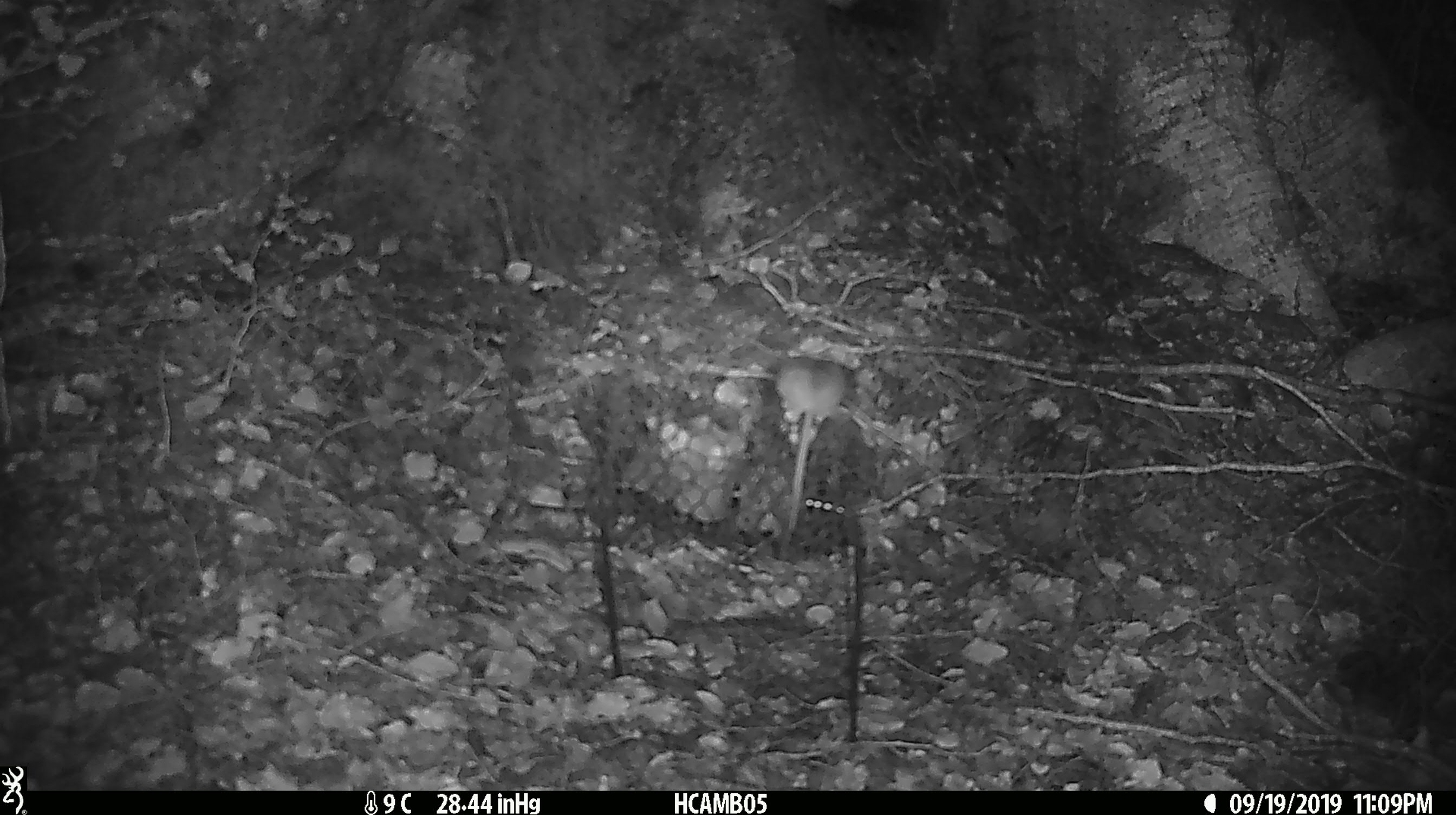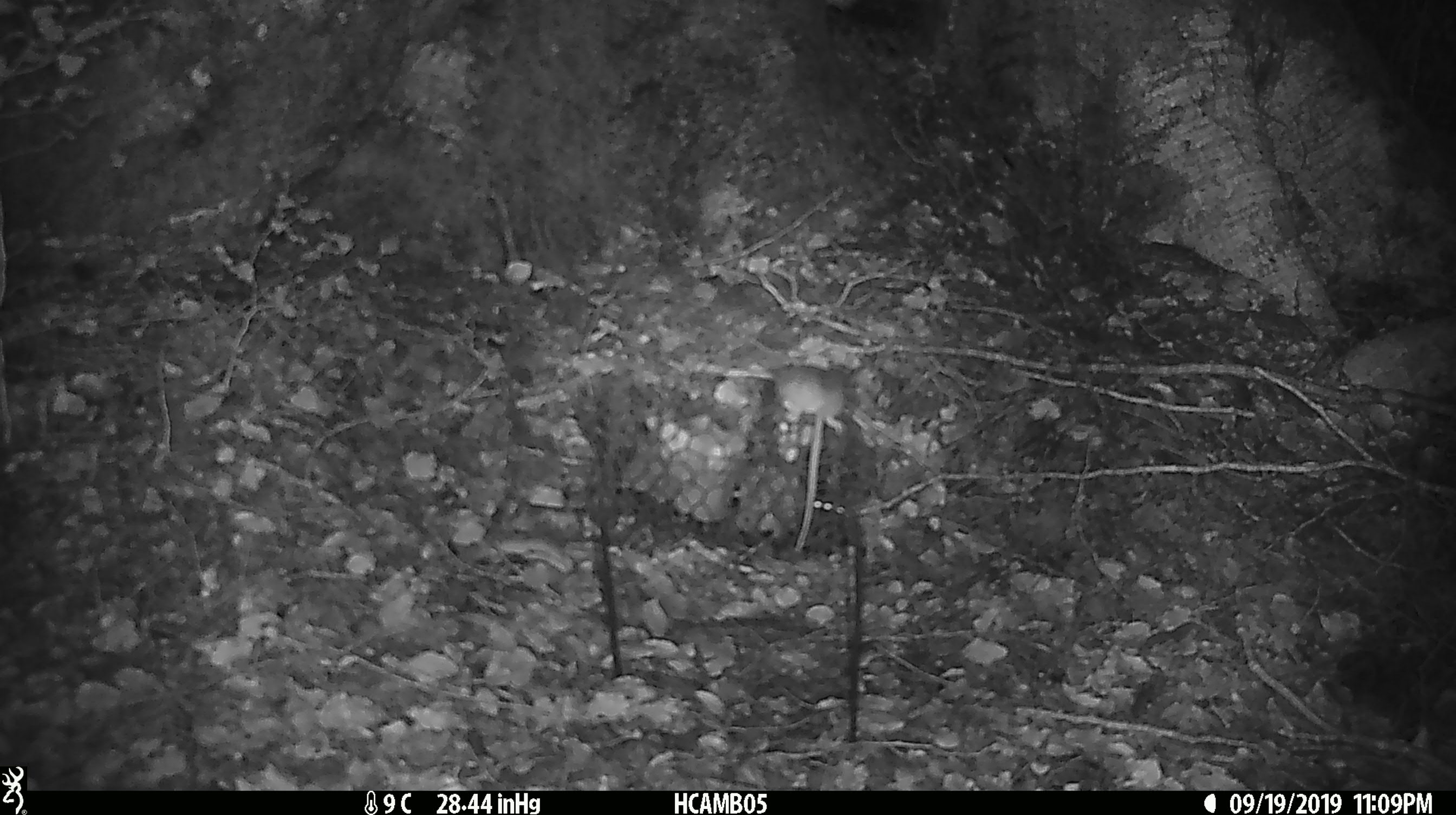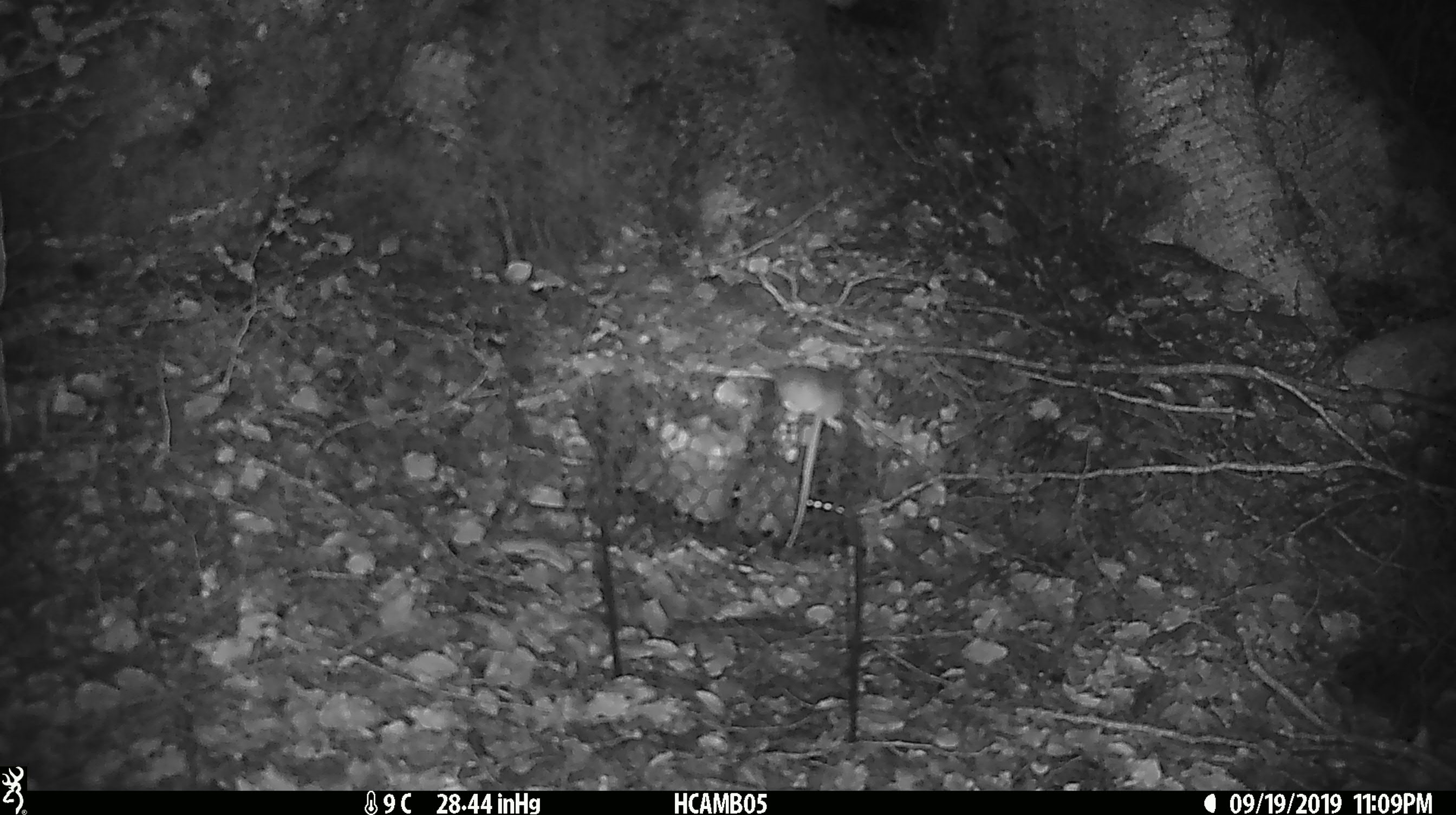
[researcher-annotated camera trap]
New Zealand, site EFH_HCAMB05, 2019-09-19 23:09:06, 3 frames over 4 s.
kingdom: Animalia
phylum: Chordata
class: Mammalia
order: Rodentia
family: Muridae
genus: Mus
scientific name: Mus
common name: mouse